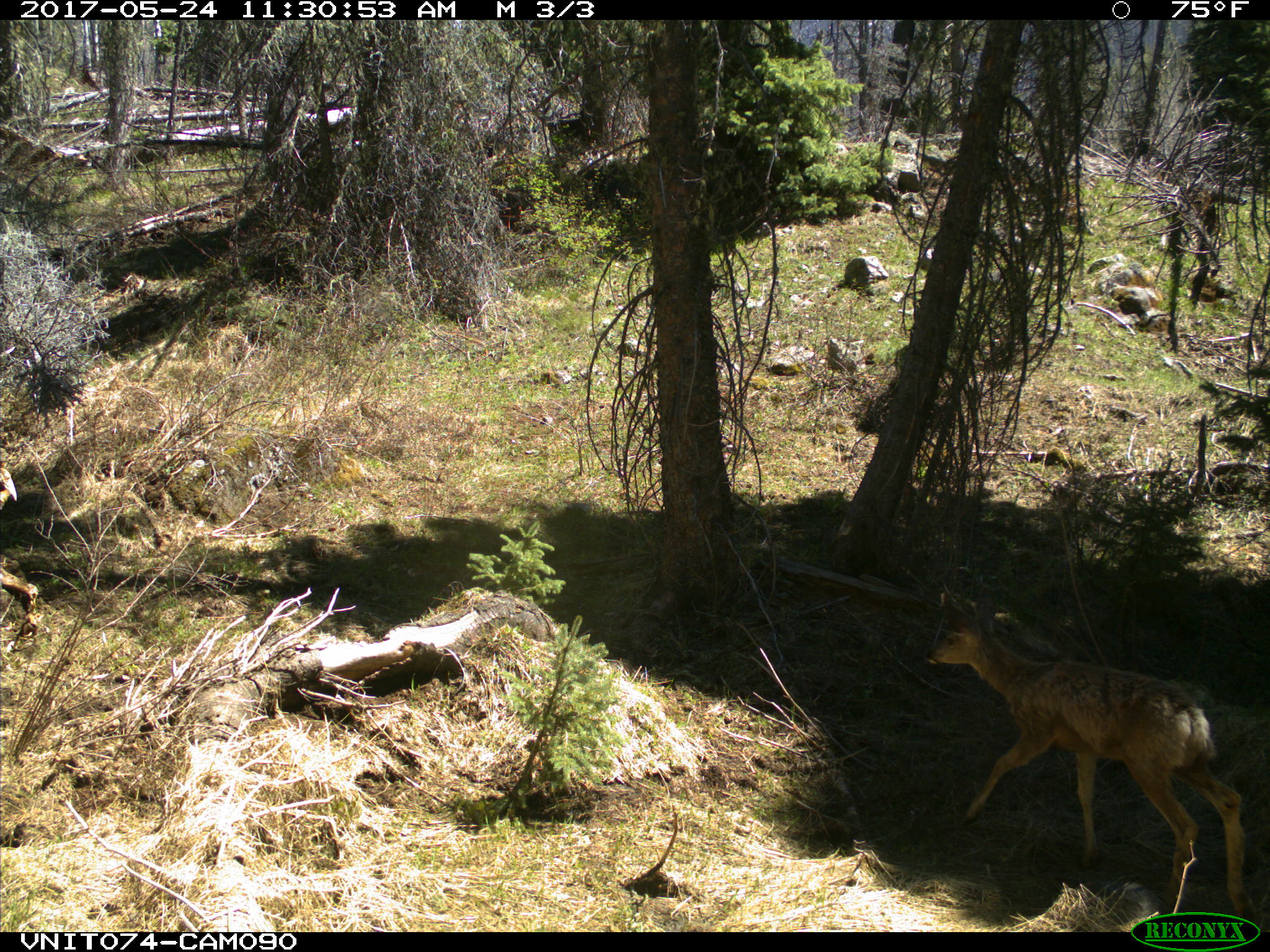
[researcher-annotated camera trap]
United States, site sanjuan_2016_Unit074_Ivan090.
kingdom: Animalia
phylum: Chordata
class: Mammalia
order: Artiodactyla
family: Cervidae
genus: Odocoileus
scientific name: Odocoileus hemionus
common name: mule deer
Odocoileus hemionus (mule deer).